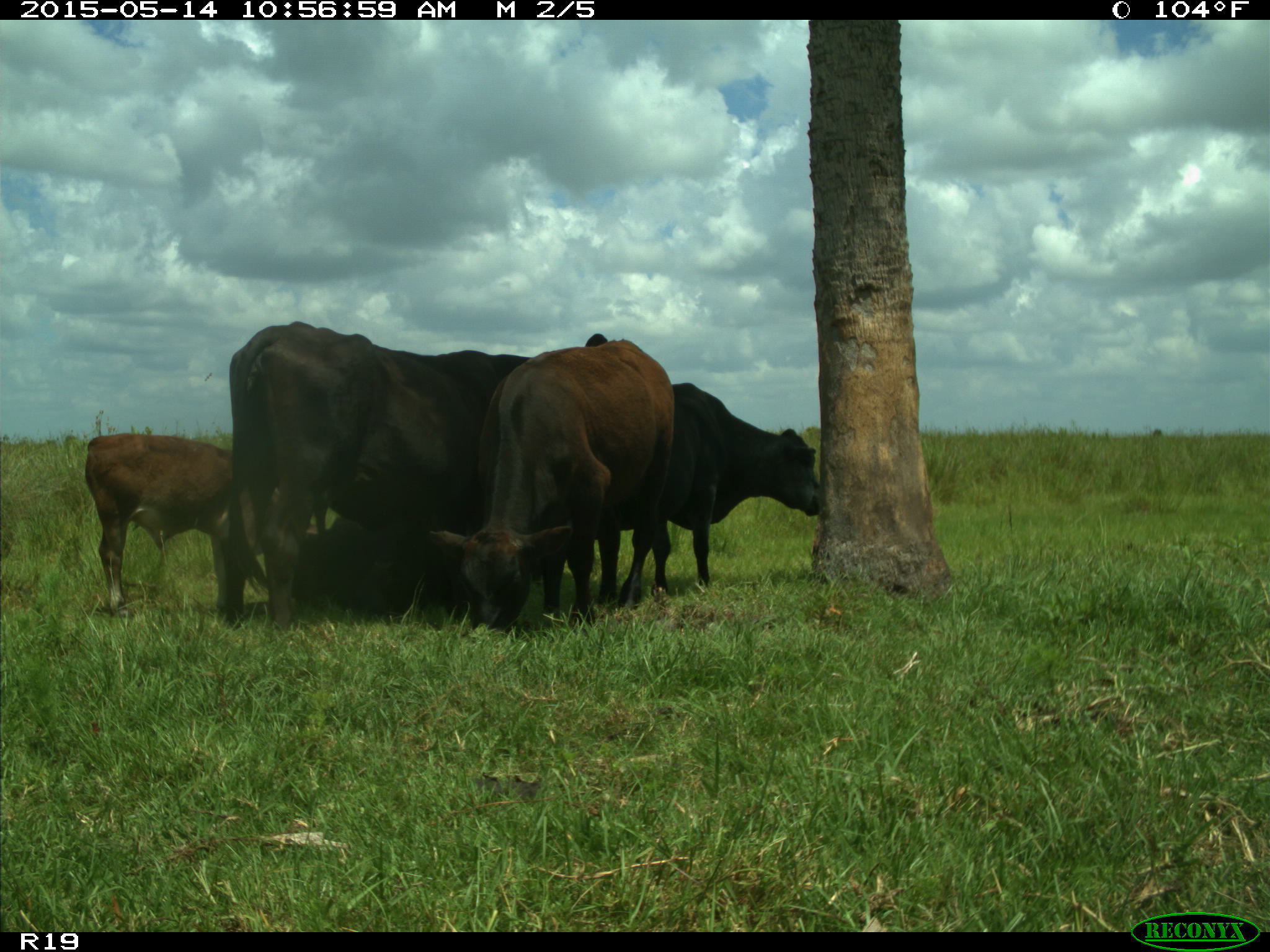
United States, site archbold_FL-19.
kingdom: Animalia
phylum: Chordata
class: Mammalia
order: Artiodactyla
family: Bovidae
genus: Bos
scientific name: Bos taurus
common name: domestic cow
Bos taurus (domestic cow).